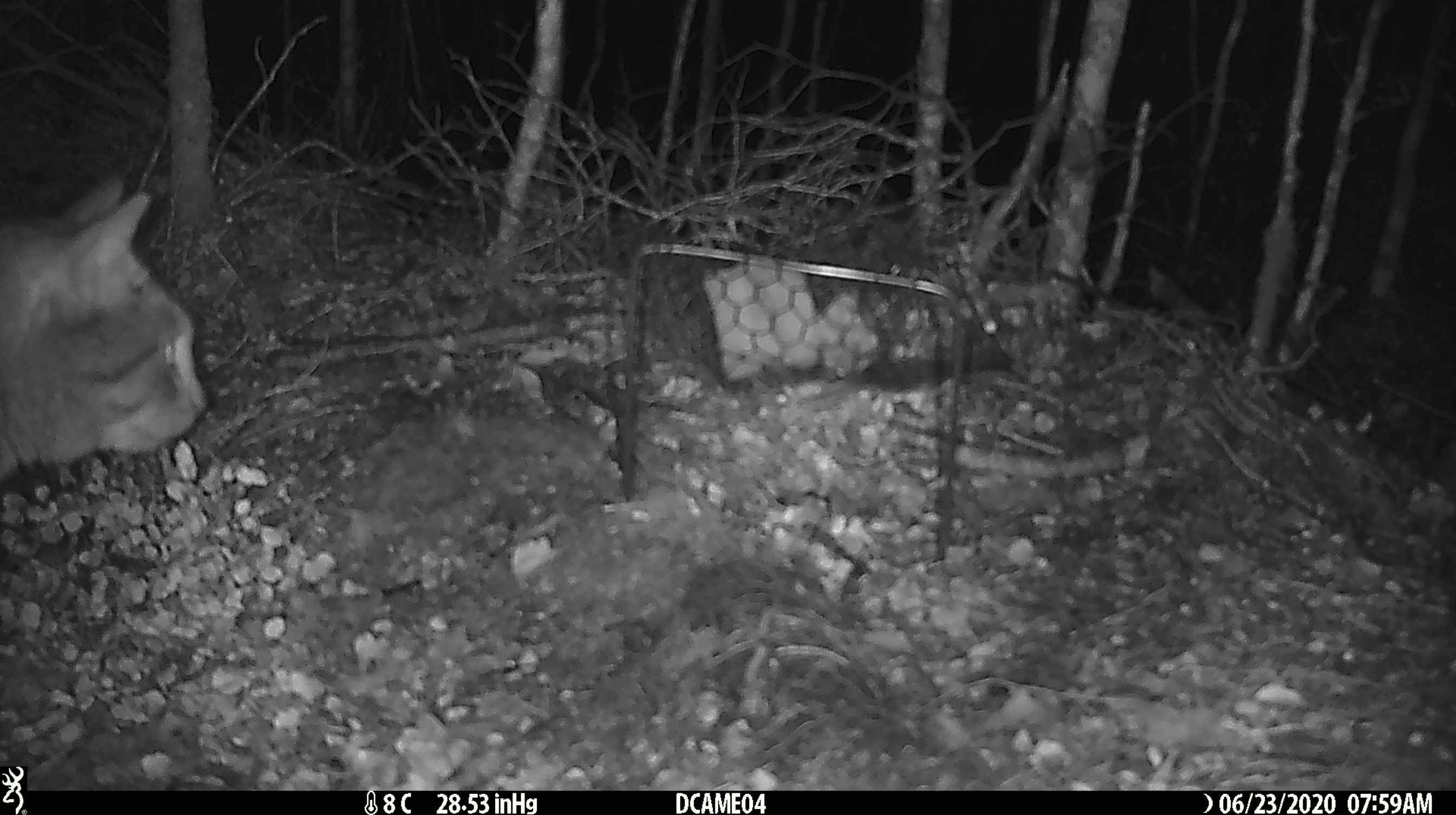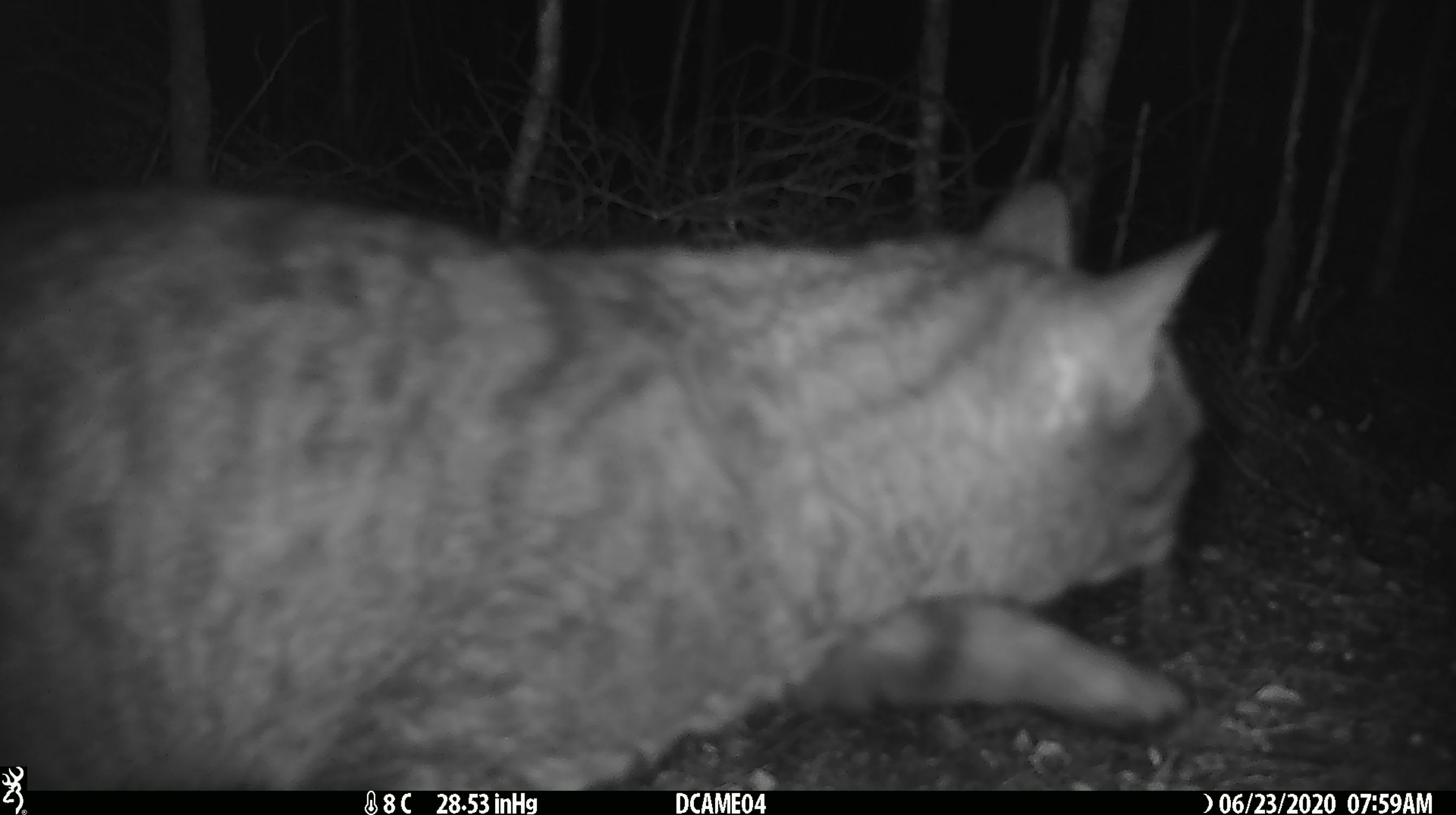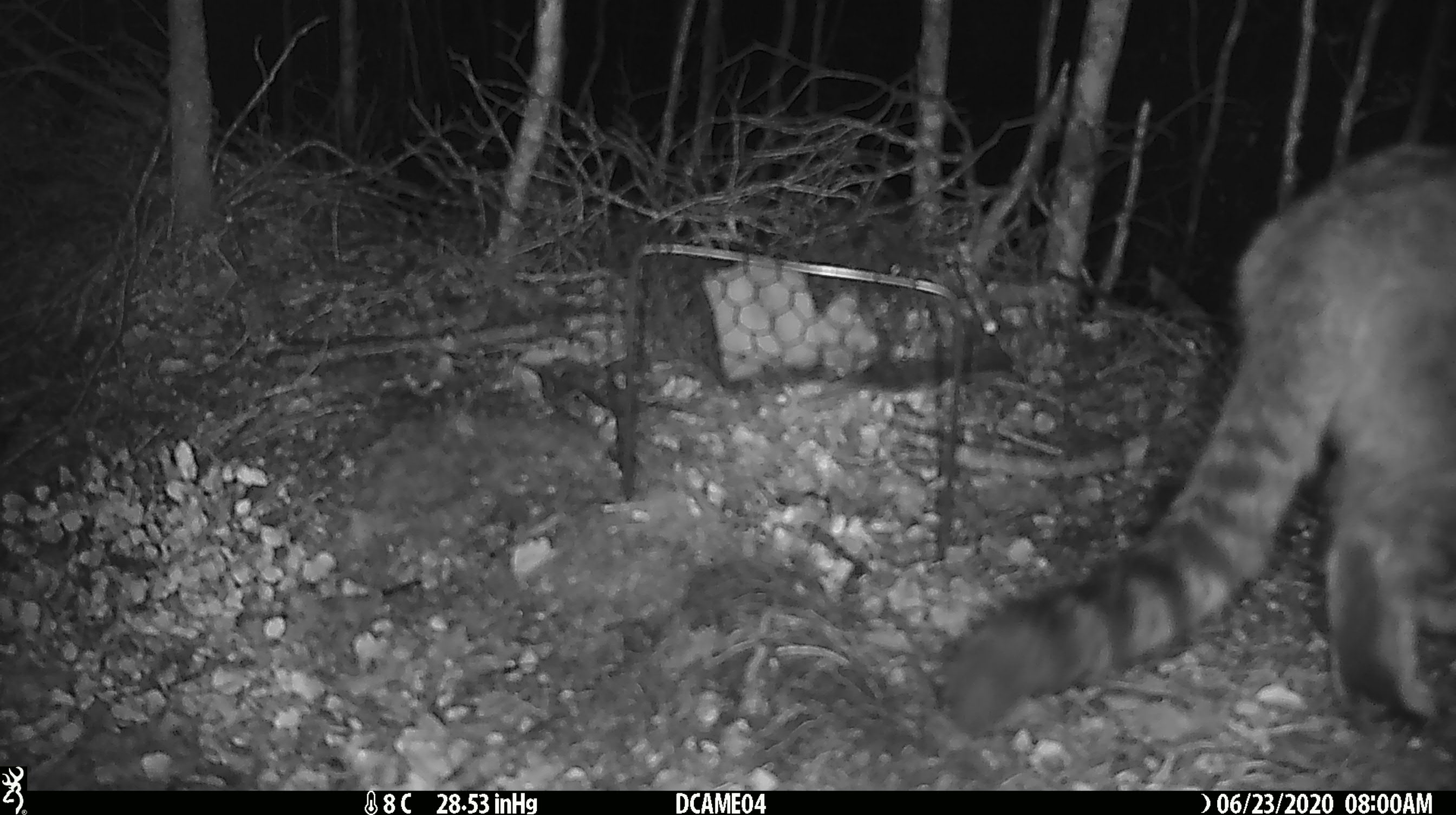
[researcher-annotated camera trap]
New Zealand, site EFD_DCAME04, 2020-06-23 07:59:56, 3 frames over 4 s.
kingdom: Animalia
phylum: Chordata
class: Mammalia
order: Carnivora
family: Felidae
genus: Felis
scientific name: Felis catus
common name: domestic cat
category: cat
Cat (domestic cat) (Felis catus).